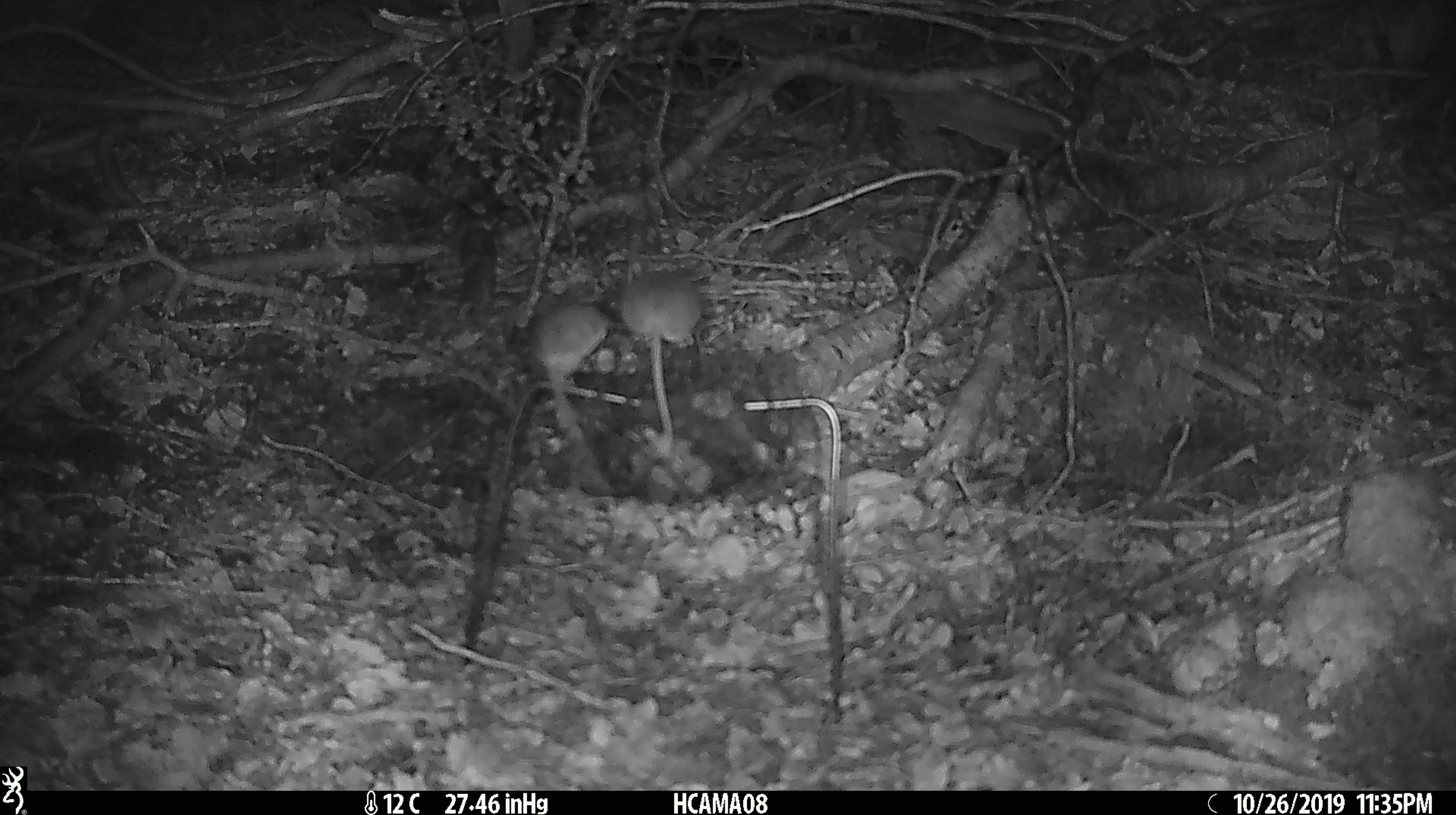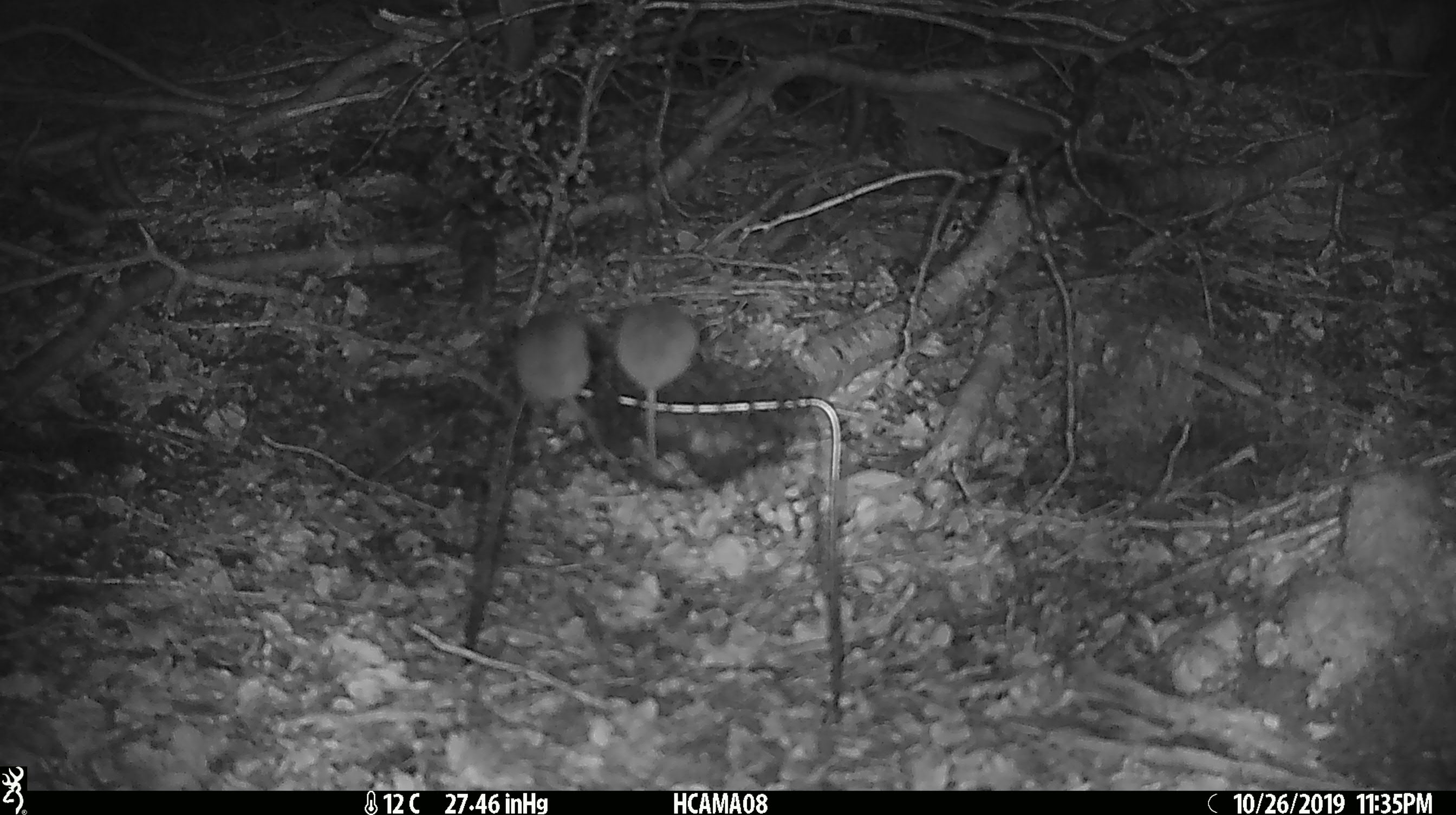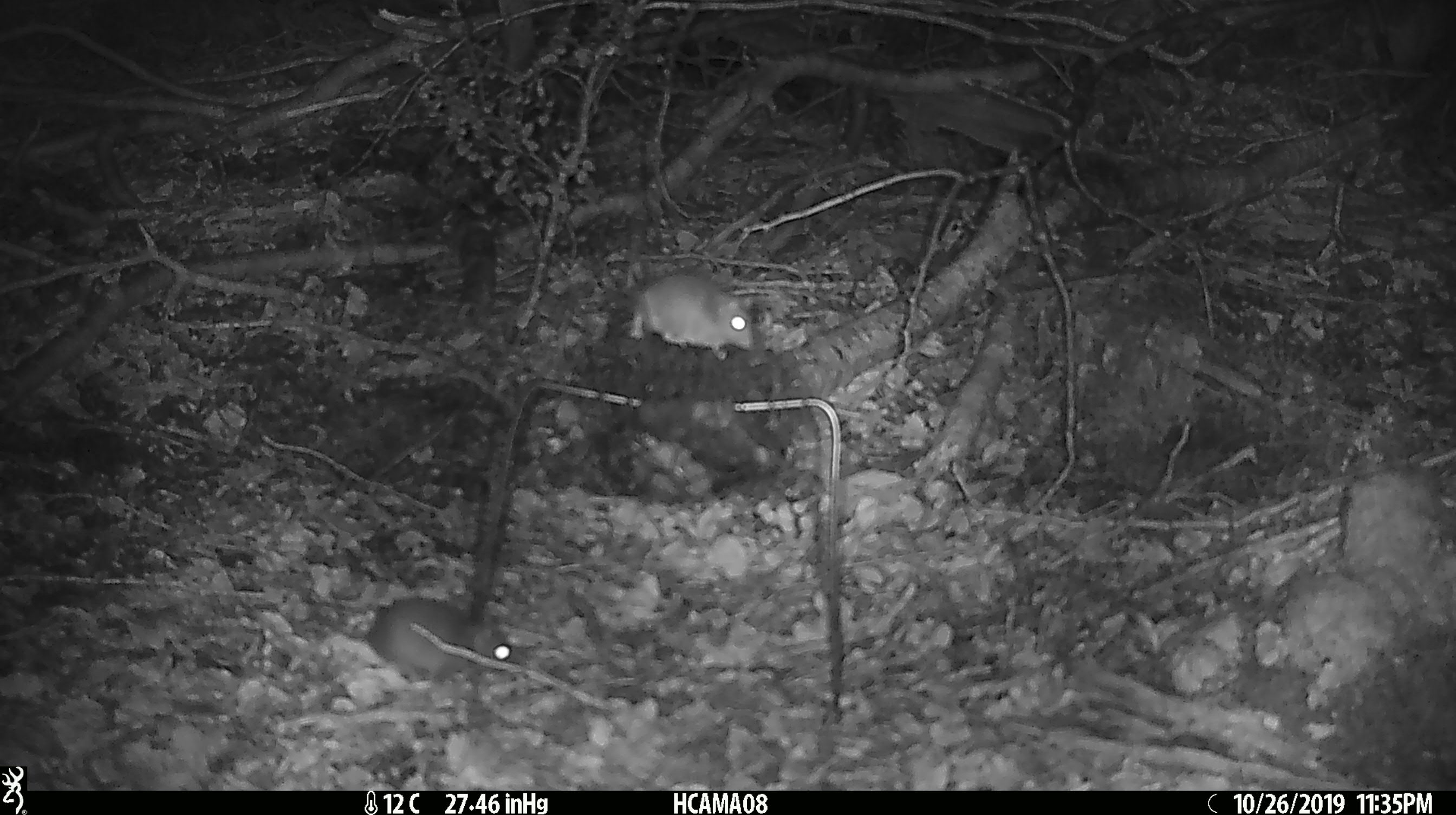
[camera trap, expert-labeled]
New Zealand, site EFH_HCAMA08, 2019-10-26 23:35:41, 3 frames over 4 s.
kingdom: Animalia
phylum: Chordata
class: Mammalia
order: Rodentia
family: Muridae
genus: Mus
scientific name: Mus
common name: mouse